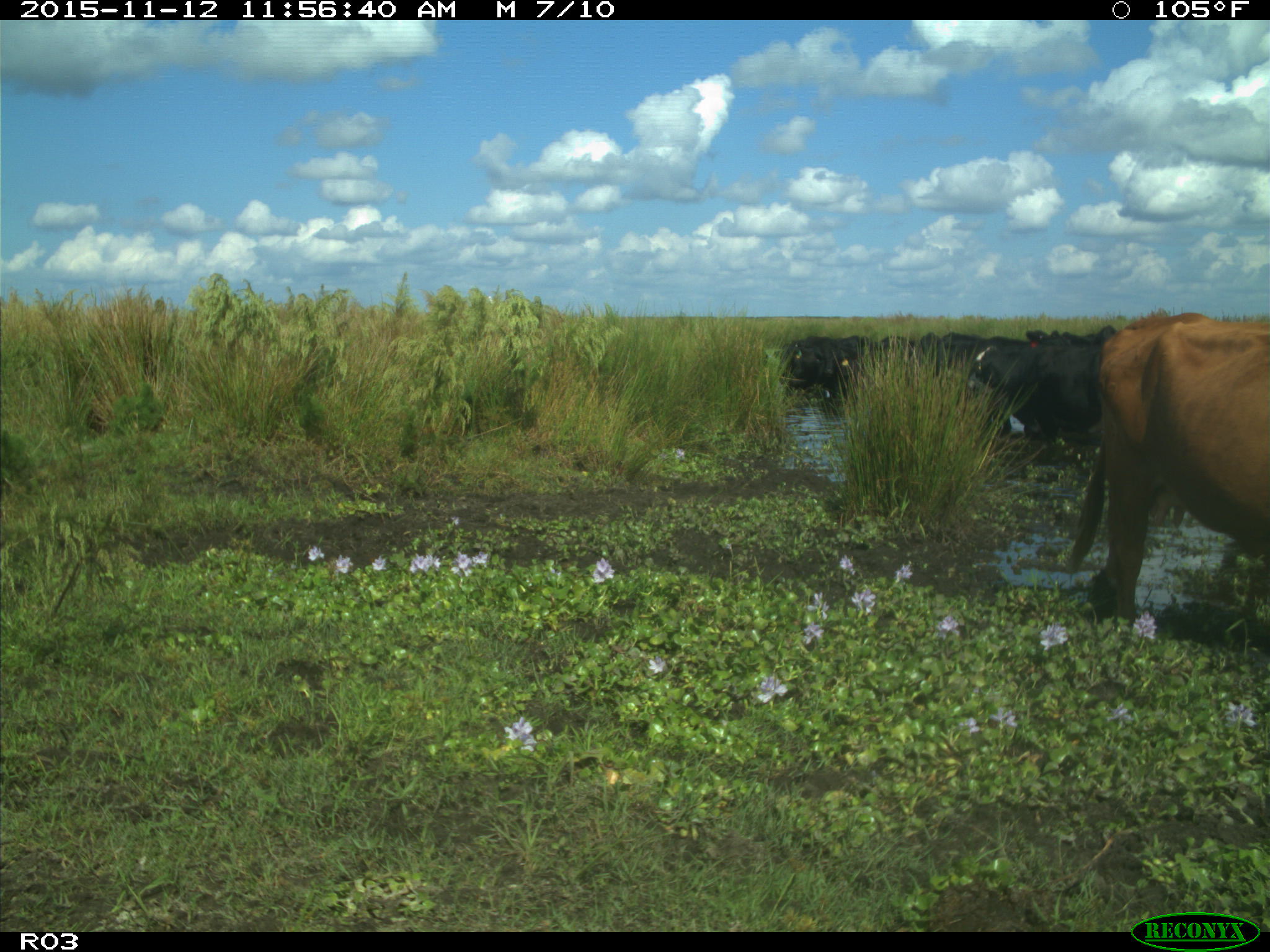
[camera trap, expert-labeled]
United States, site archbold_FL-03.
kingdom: Animalia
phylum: Chordata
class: Mammalia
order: Artiodactyla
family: Bovidae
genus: Bos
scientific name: Bos taurus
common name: domestic cow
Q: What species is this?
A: Bos taurus (domestic cow).